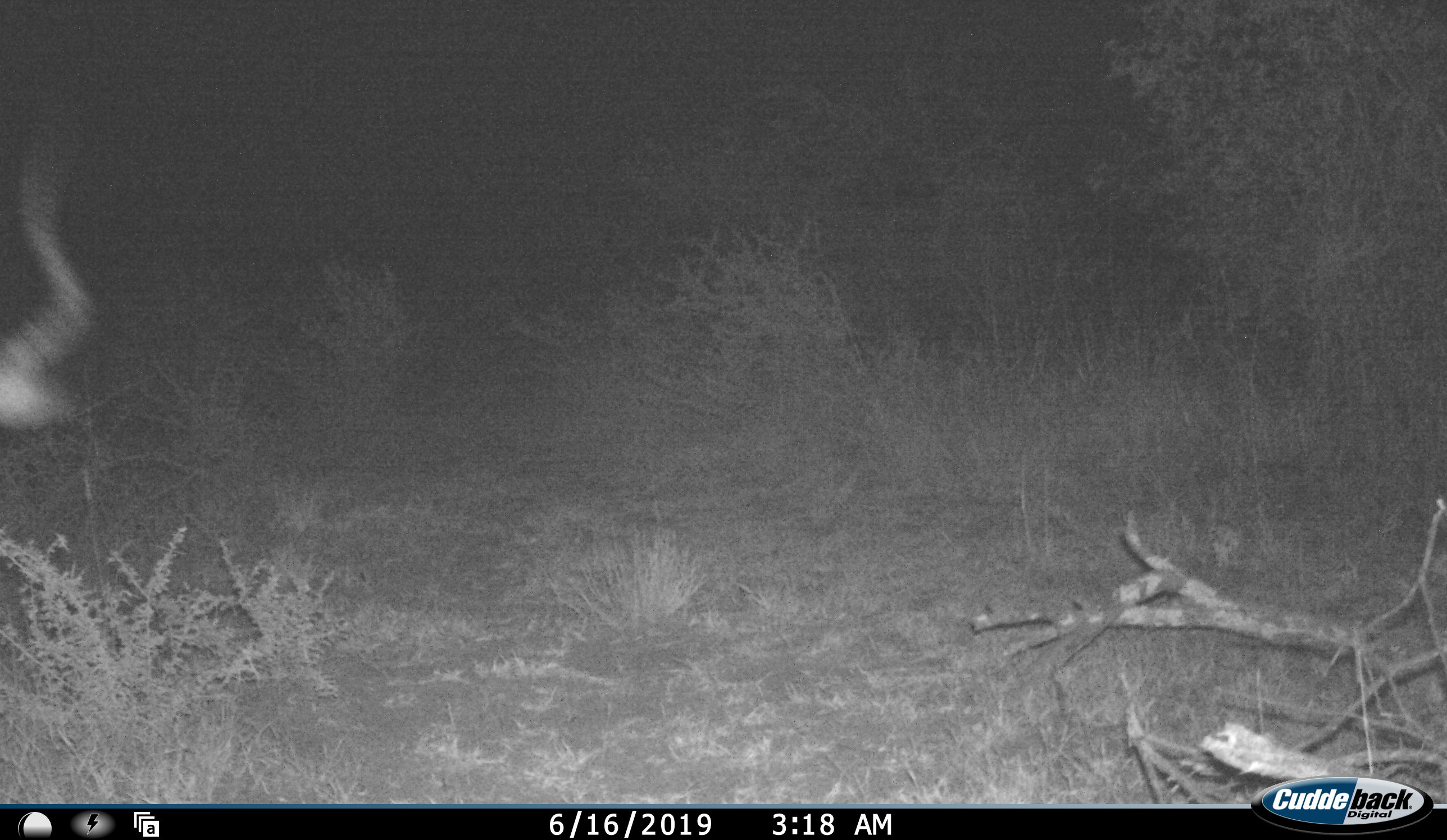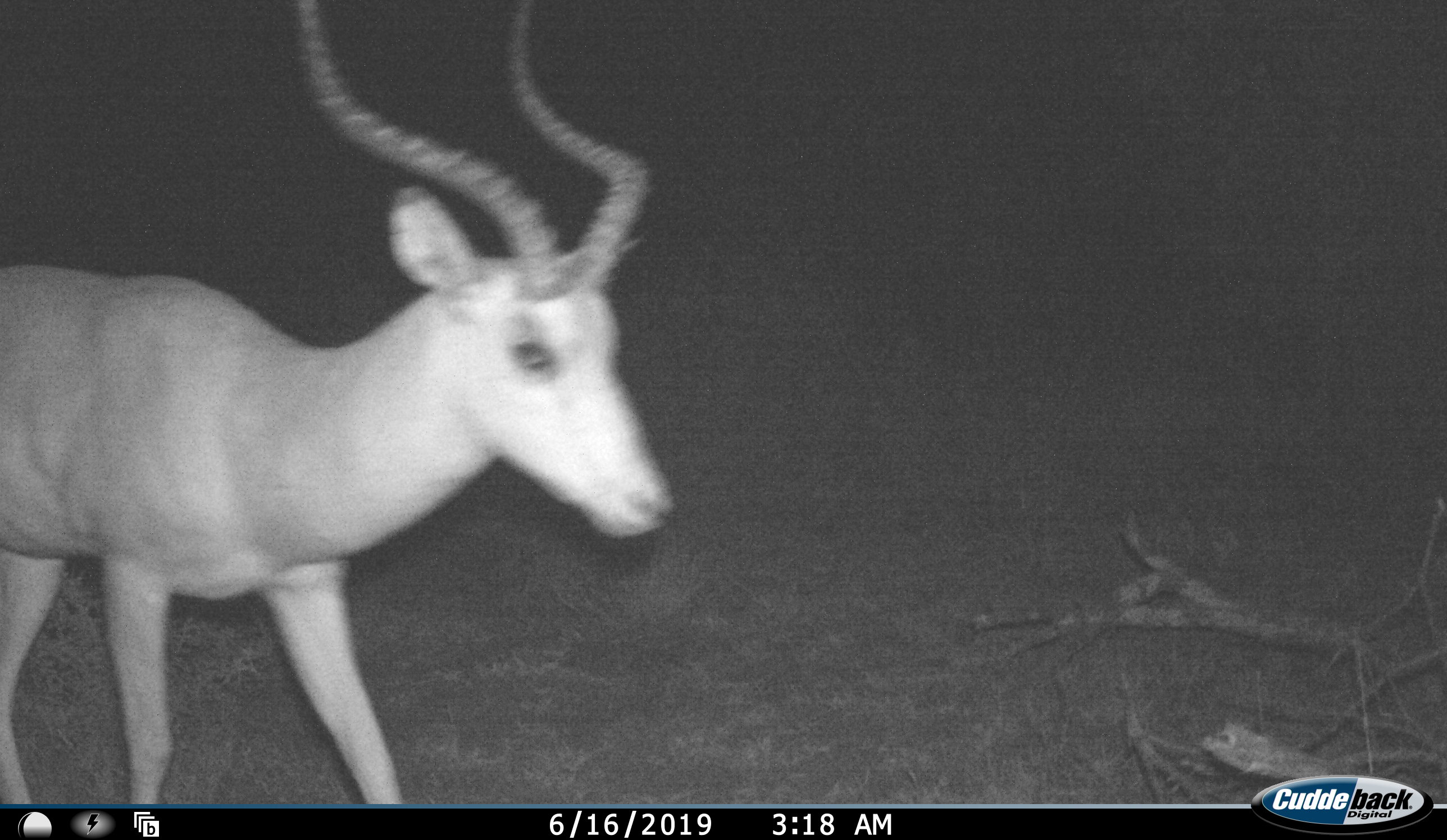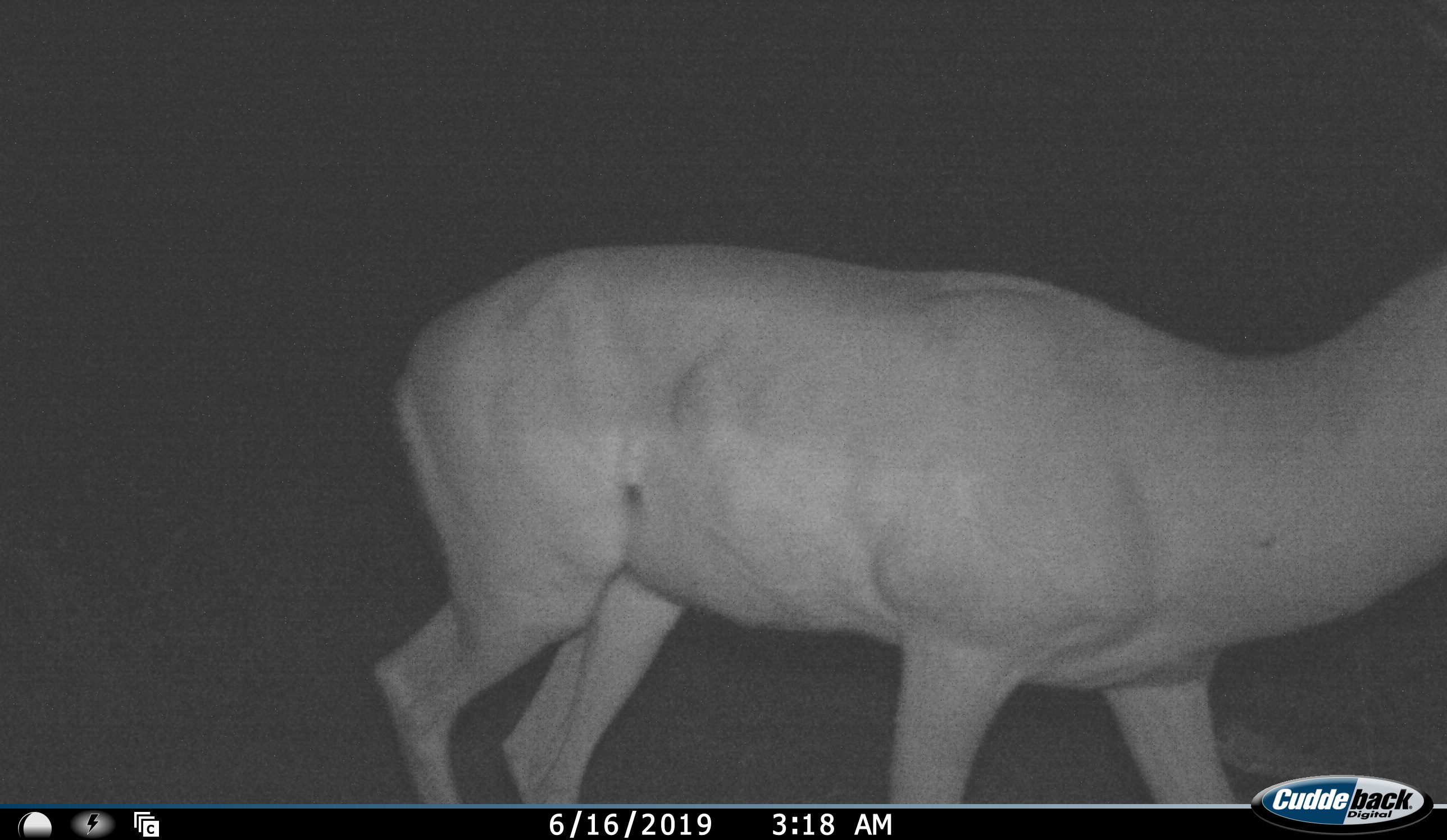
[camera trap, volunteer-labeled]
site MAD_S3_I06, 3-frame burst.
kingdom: Animalia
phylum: Chordata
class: Mammalia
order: Artiodactyla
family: Bovidae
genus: Aepyceros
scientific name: Aepyceros melampus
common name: impala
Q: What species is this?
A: Impala (Aepyceros melampus).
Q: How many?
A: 1.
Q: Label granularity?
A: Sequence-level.